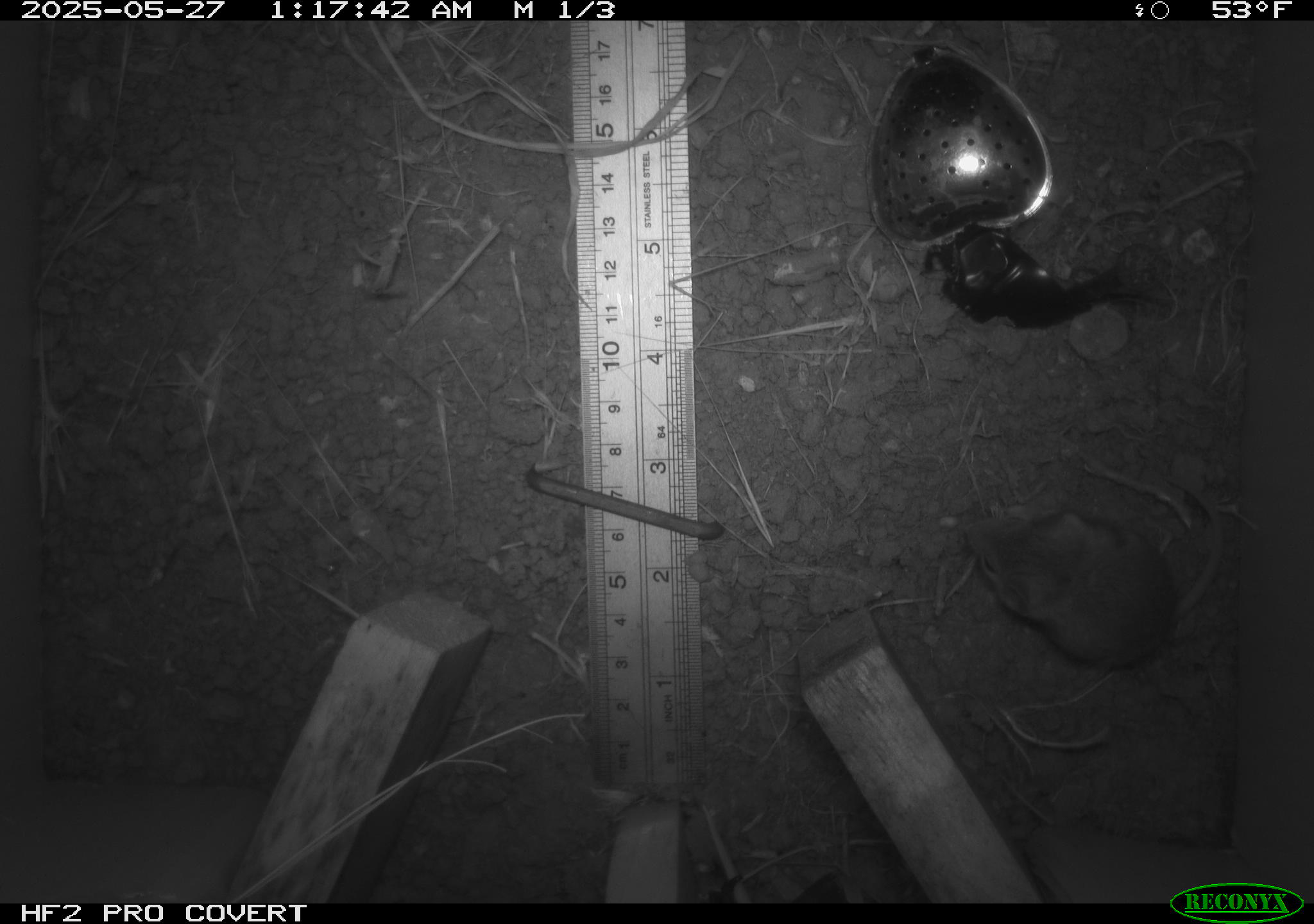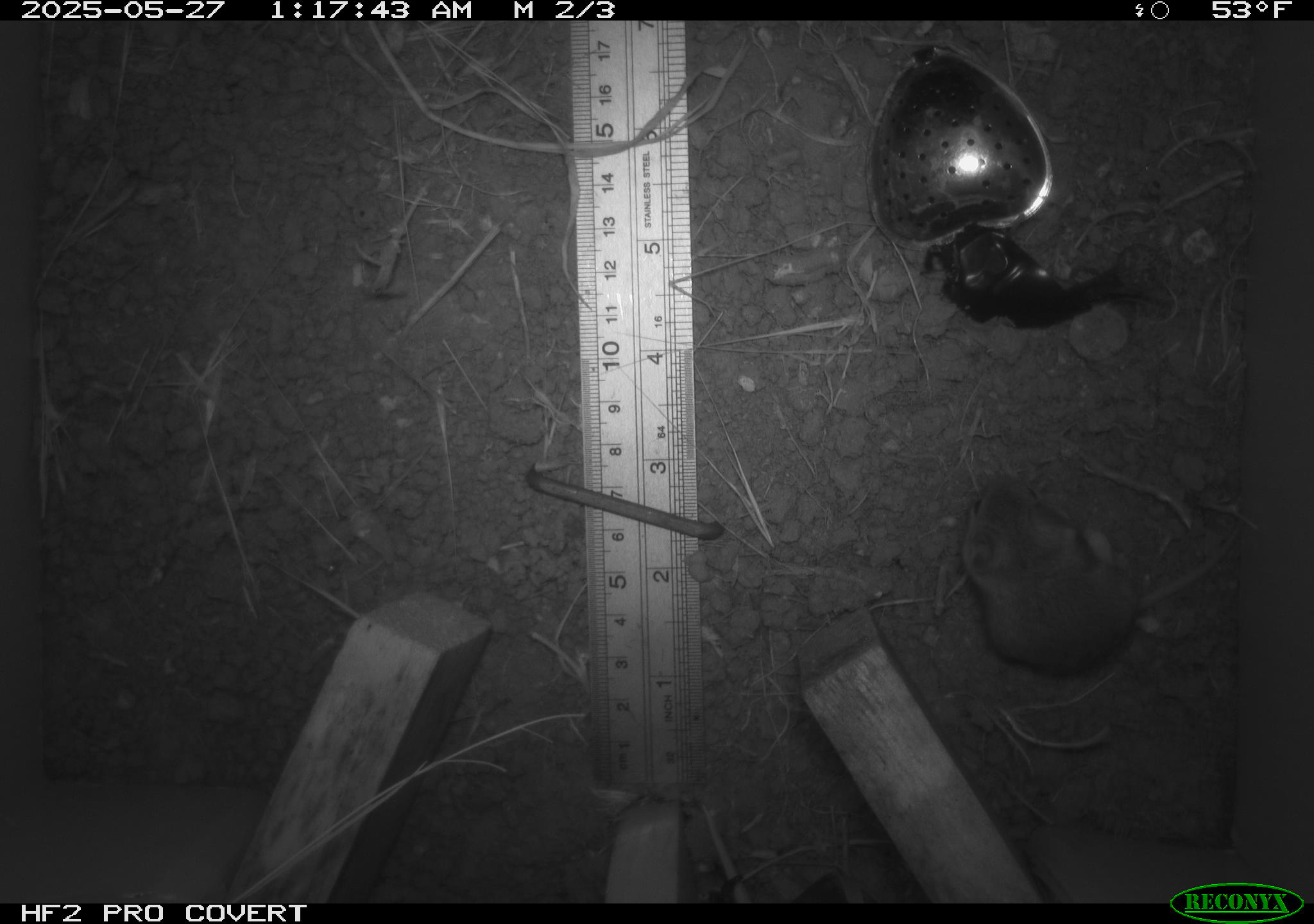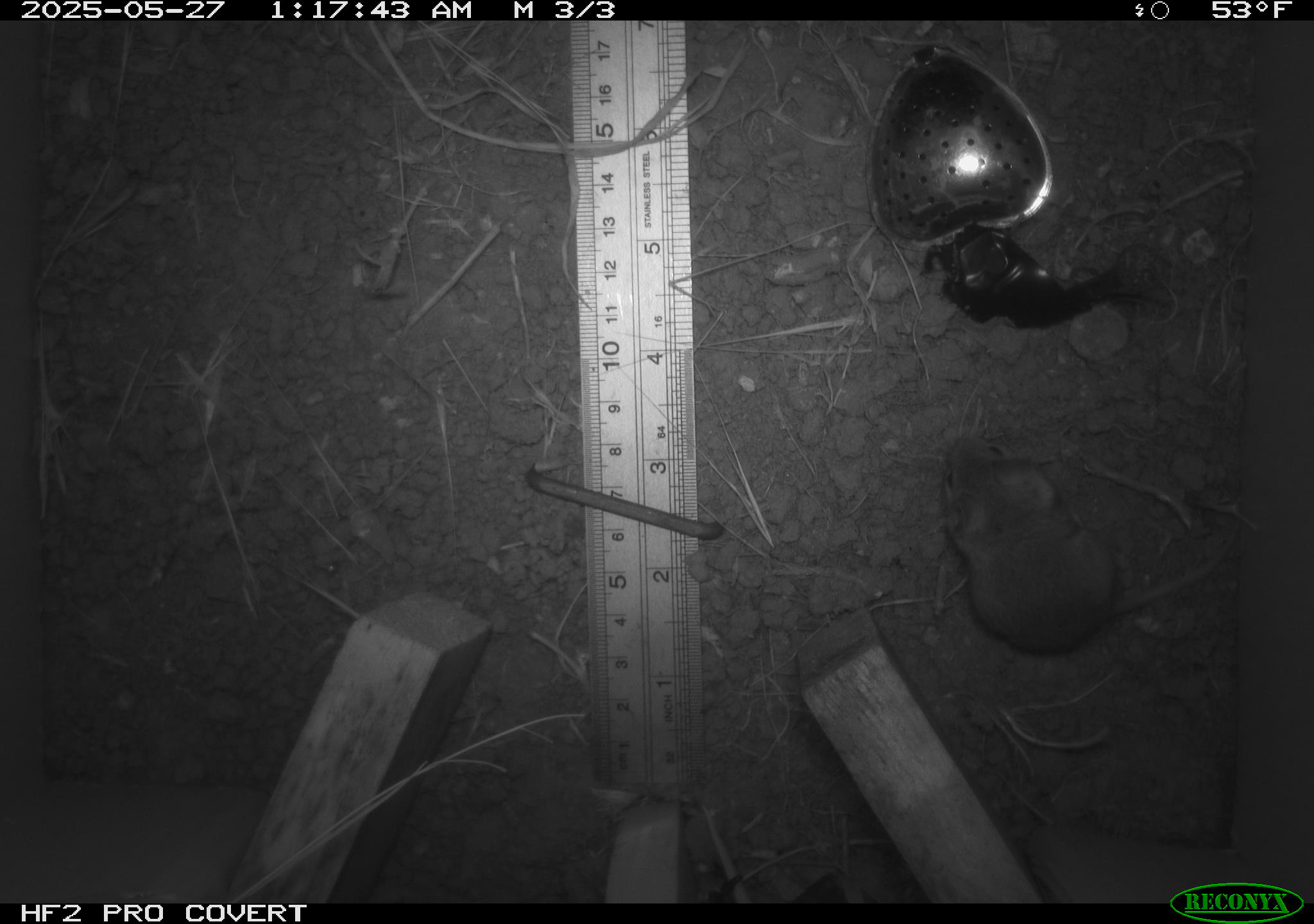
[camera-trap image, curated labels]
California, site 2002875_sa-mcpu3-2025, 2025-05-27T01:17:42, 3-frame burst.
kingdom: Animalia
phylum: Chordata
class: Mammalia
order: Rodentia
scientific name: Rodentia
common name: mouse species